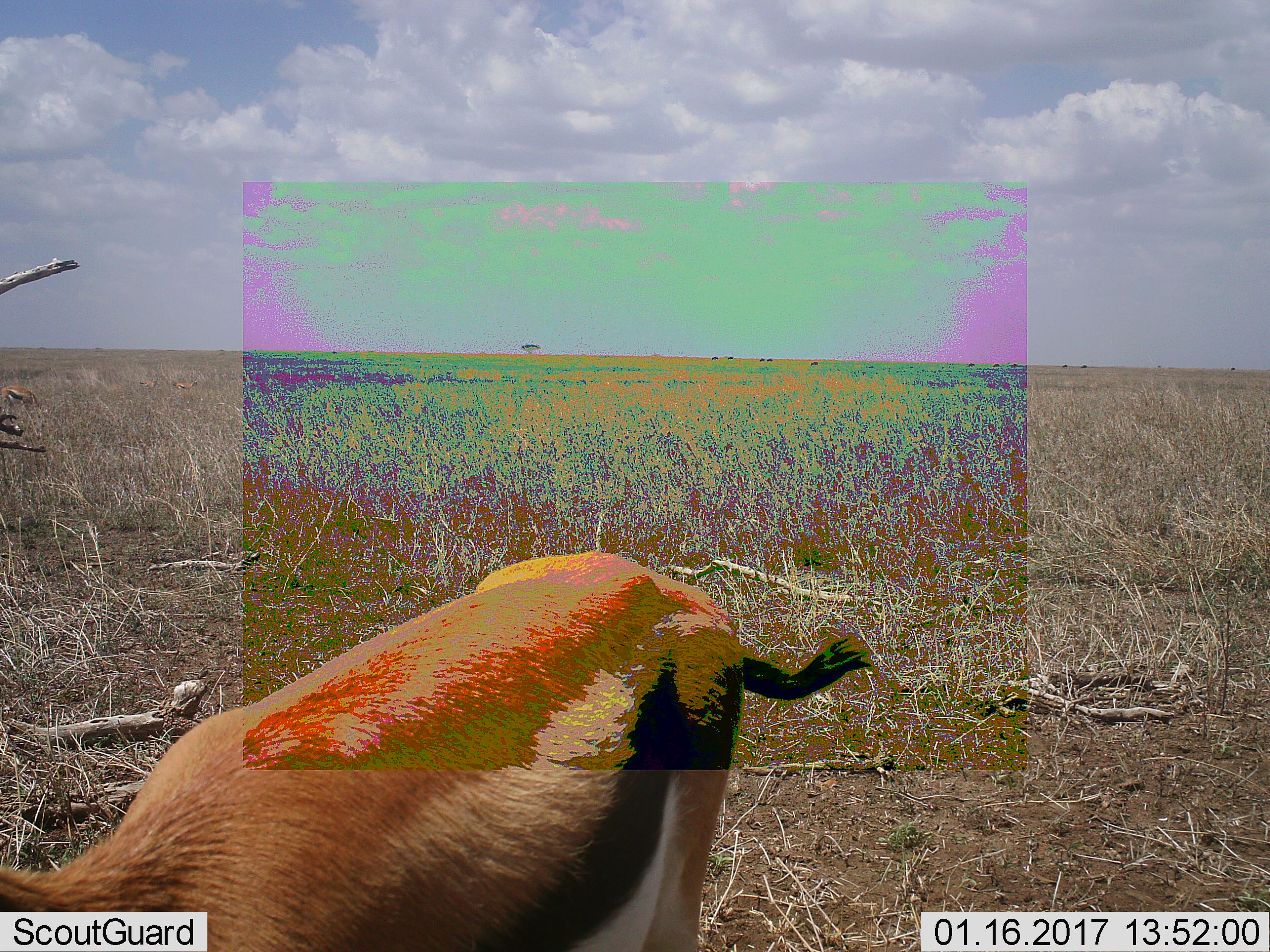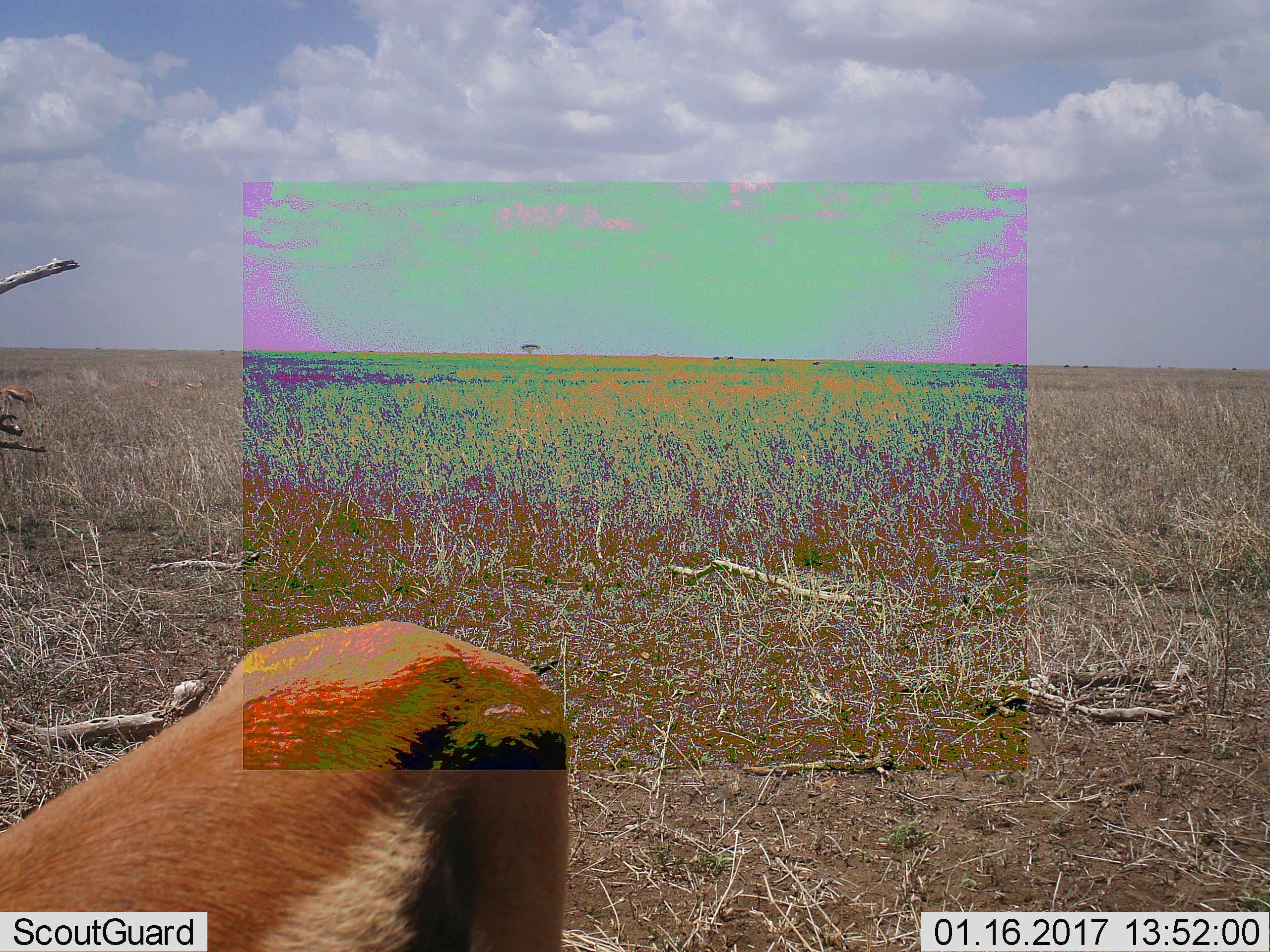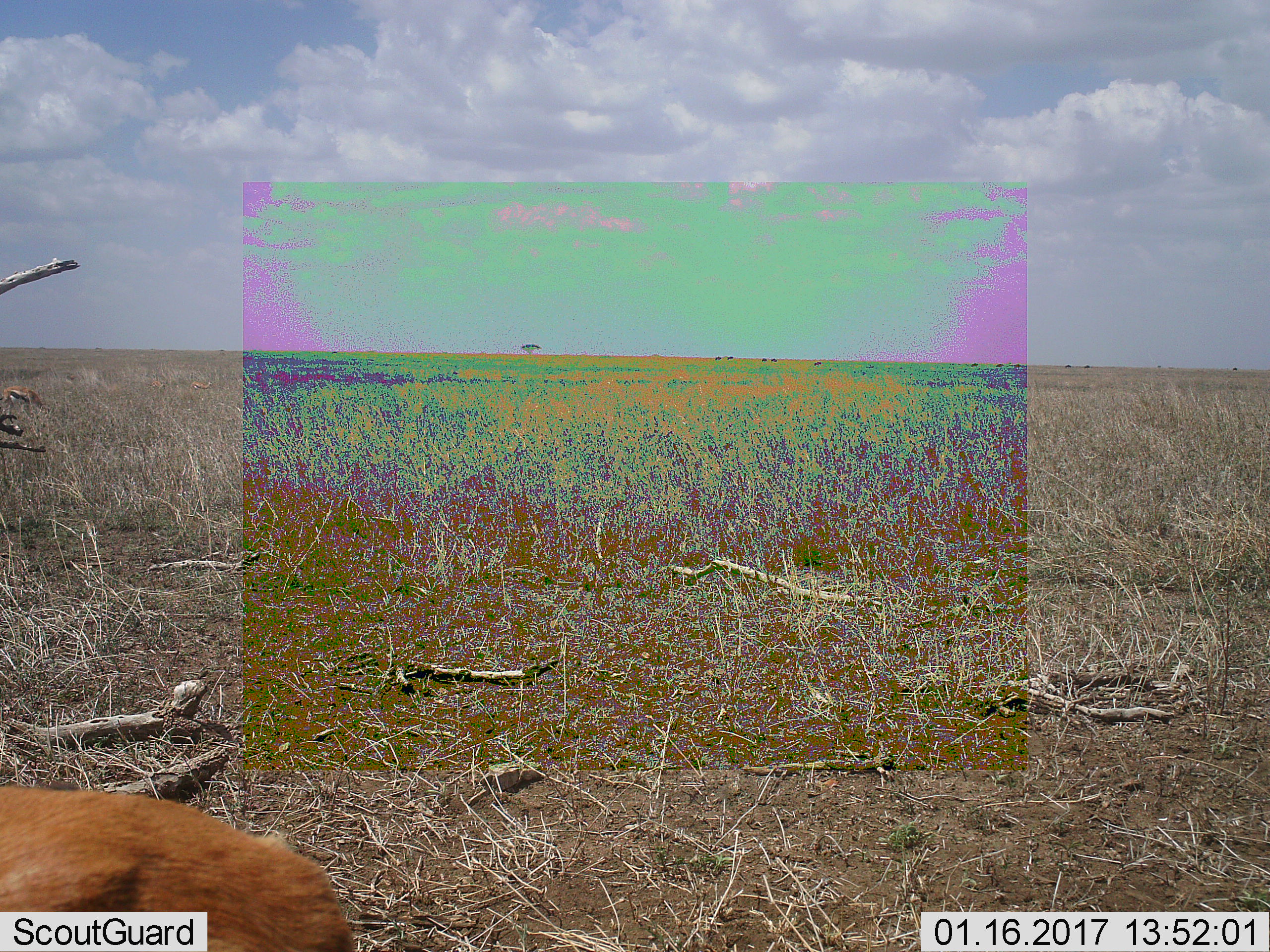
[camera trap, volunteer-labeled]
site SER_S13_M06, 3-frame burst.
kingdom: Animalia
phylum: Chordata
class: Mammalia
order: Artiodactyla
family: Bovidae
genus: Eudorcas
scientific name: Eudorcas thomsonii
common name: thomson's gazelle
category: gazellethomsons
Gazellethomsons (thomson's gazelle) (Eudorcas thomsonii), count 1. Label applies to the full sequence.